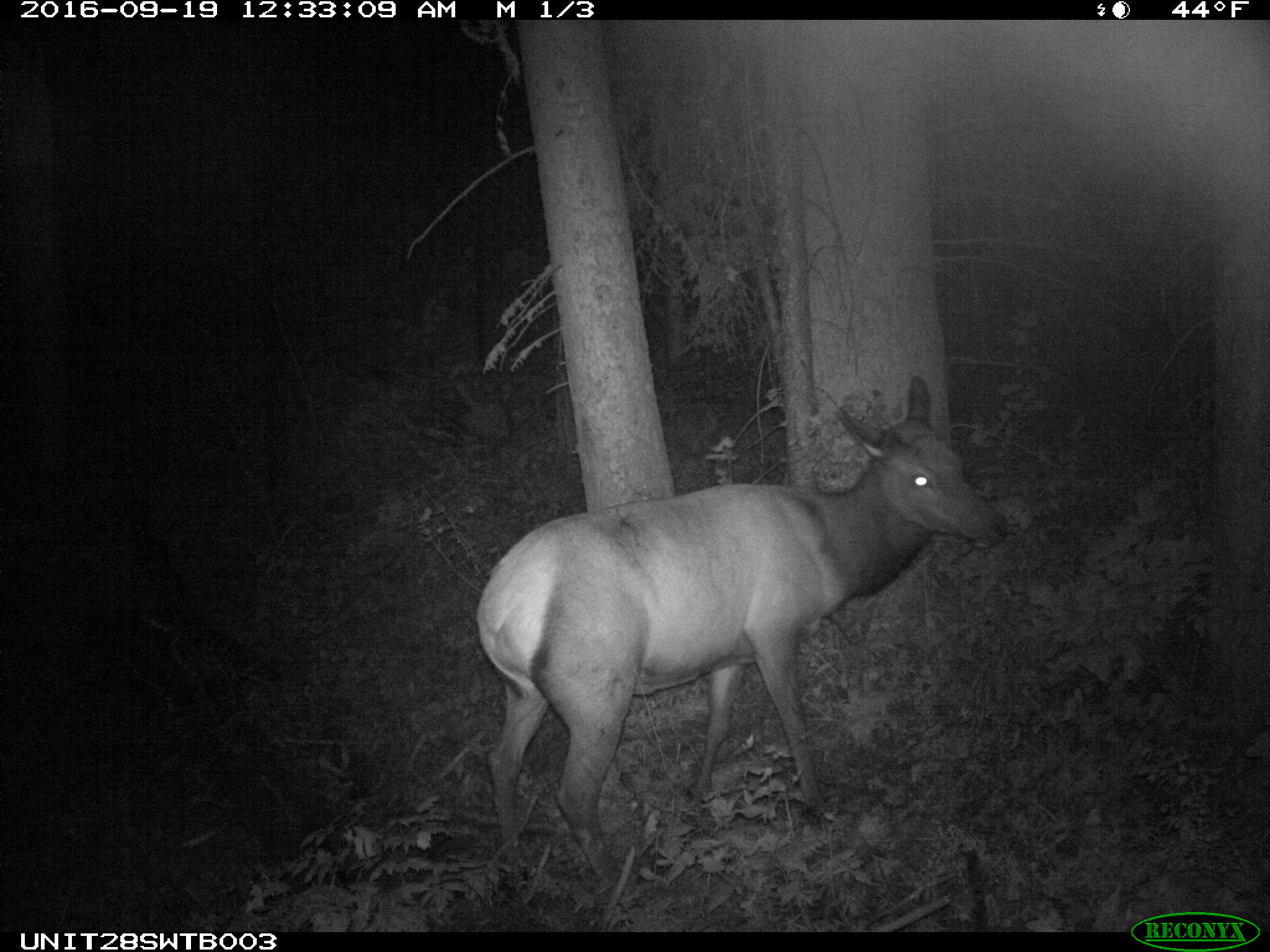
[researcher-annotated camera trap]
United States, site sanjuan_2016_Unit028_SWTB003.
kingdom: Animalia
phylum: Chordata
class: Mammalia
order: Artiodactyla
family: Cervidae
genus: Cervus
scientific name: Cervus elaphus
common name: red deer